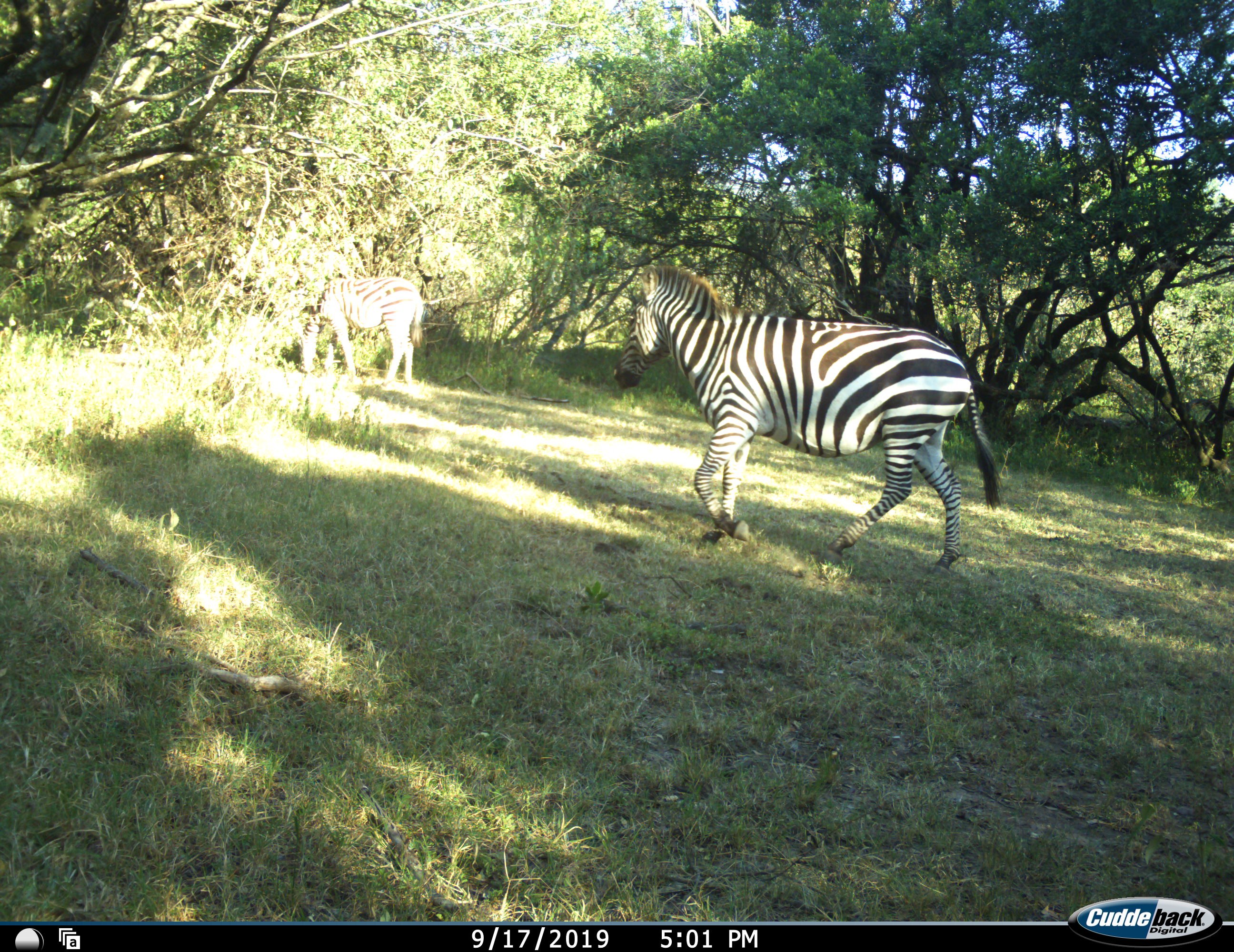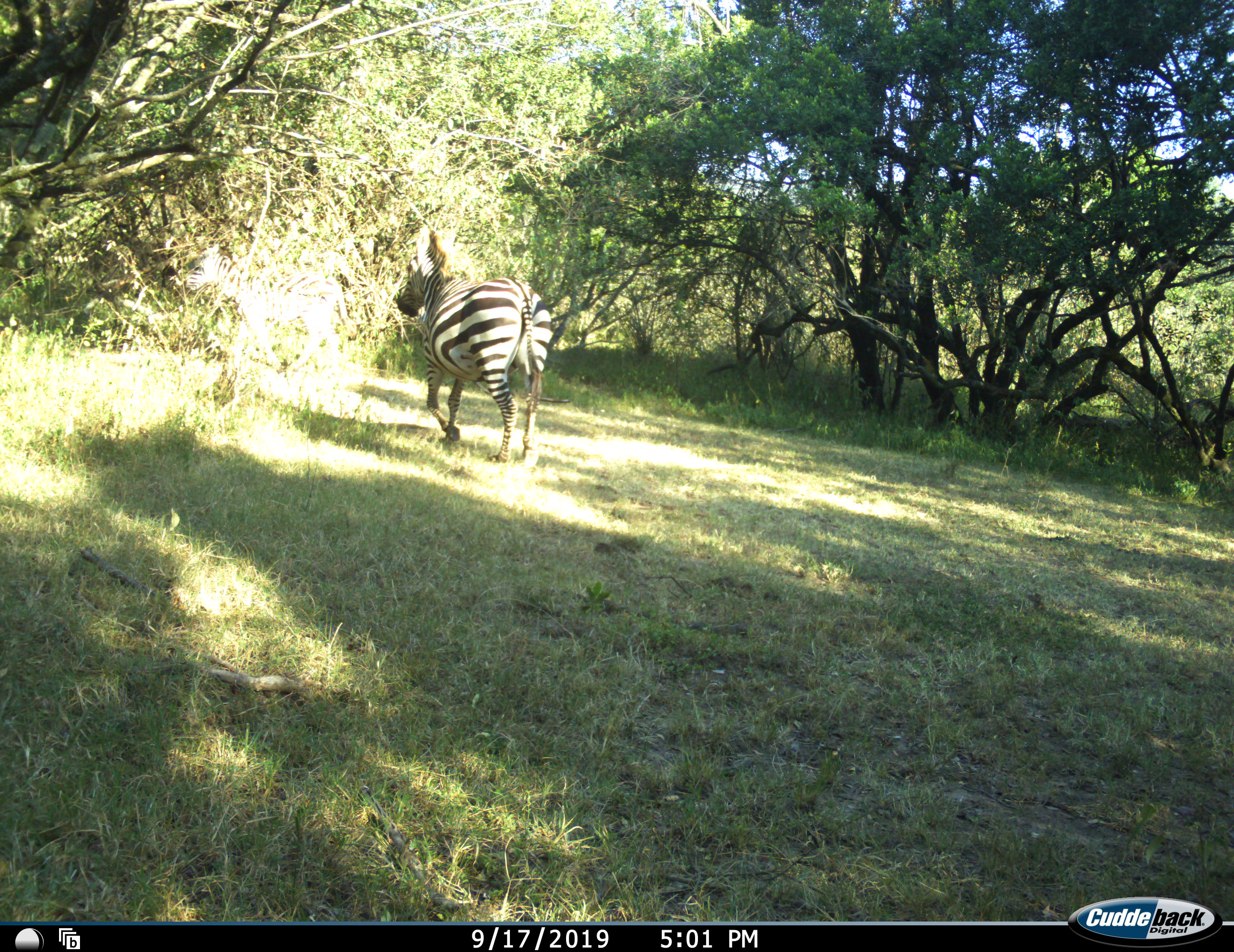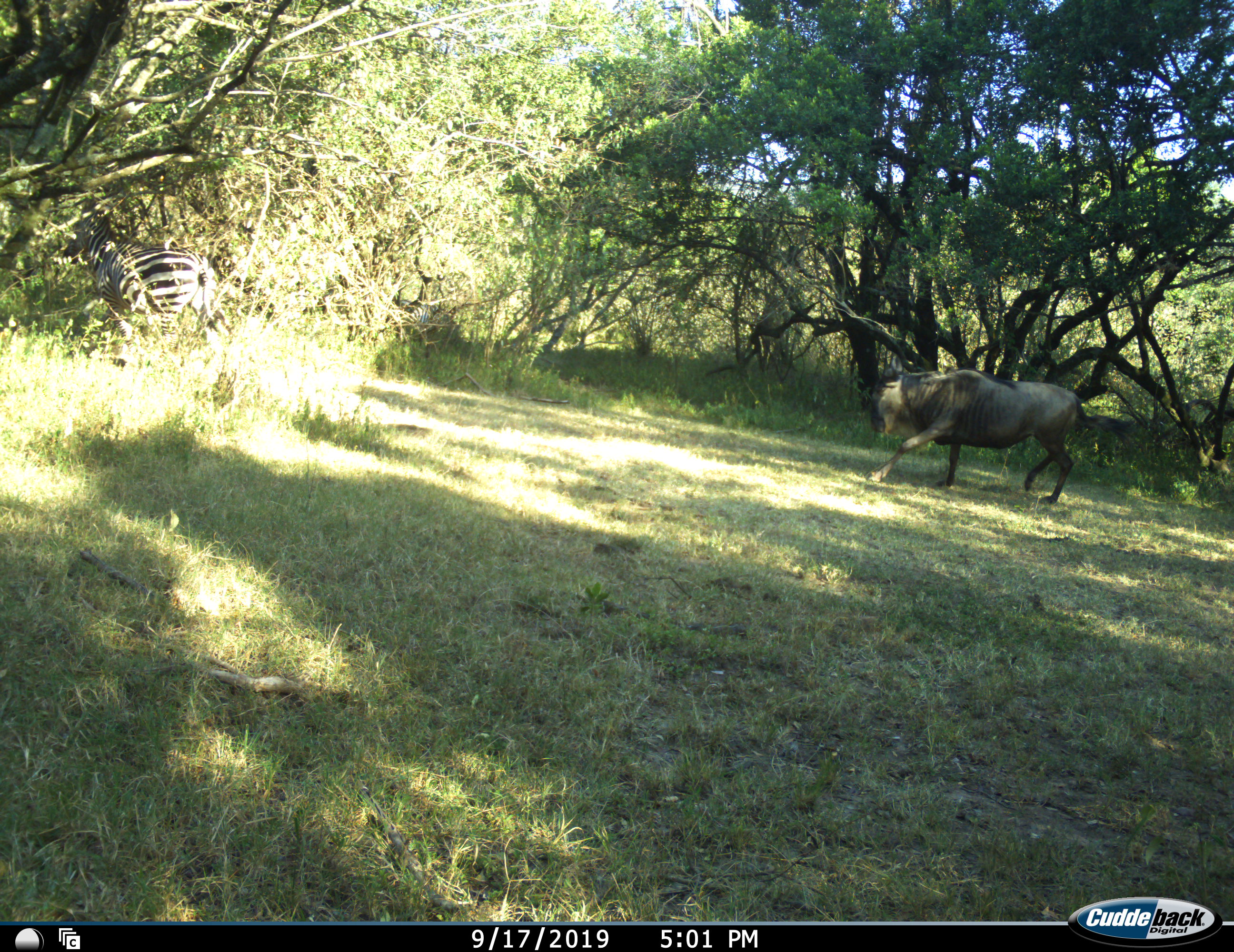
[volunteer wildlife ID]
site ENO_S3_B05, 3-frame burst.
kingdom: Animalia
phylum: Chordata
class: Mammalia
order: Artiodactyla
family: Bovidae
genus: Connochaetes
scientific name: Connochaetes taurinus taurinus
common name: blue wildebeest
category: wildebeestblue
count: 1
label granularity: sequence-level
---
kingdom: Animalia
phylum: Chordata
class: Mammalia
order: Perissodactyla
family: Equidae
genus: Equus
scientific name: Equus quagga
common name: plains zebra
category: zebraplains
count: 2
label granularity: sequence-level